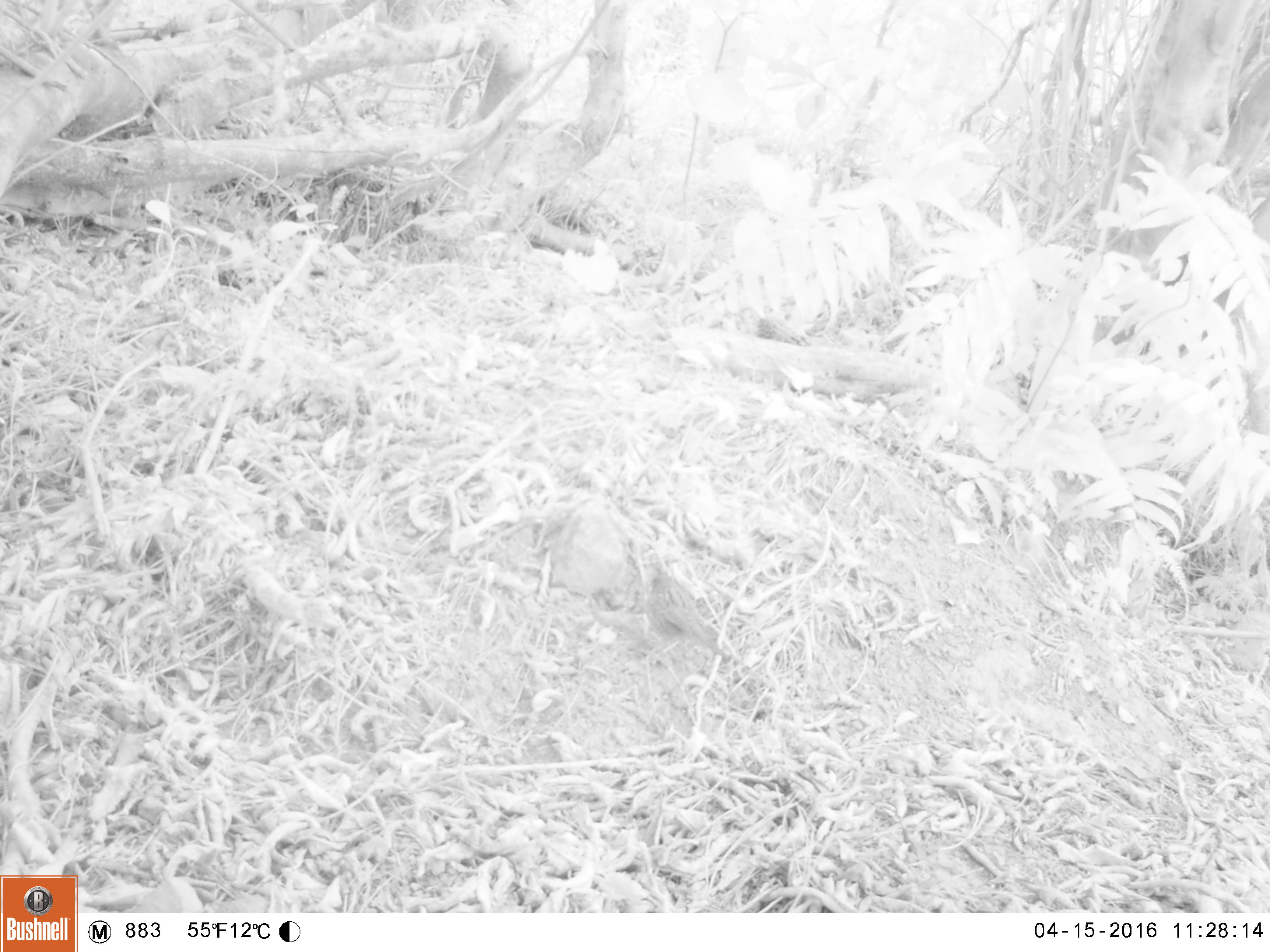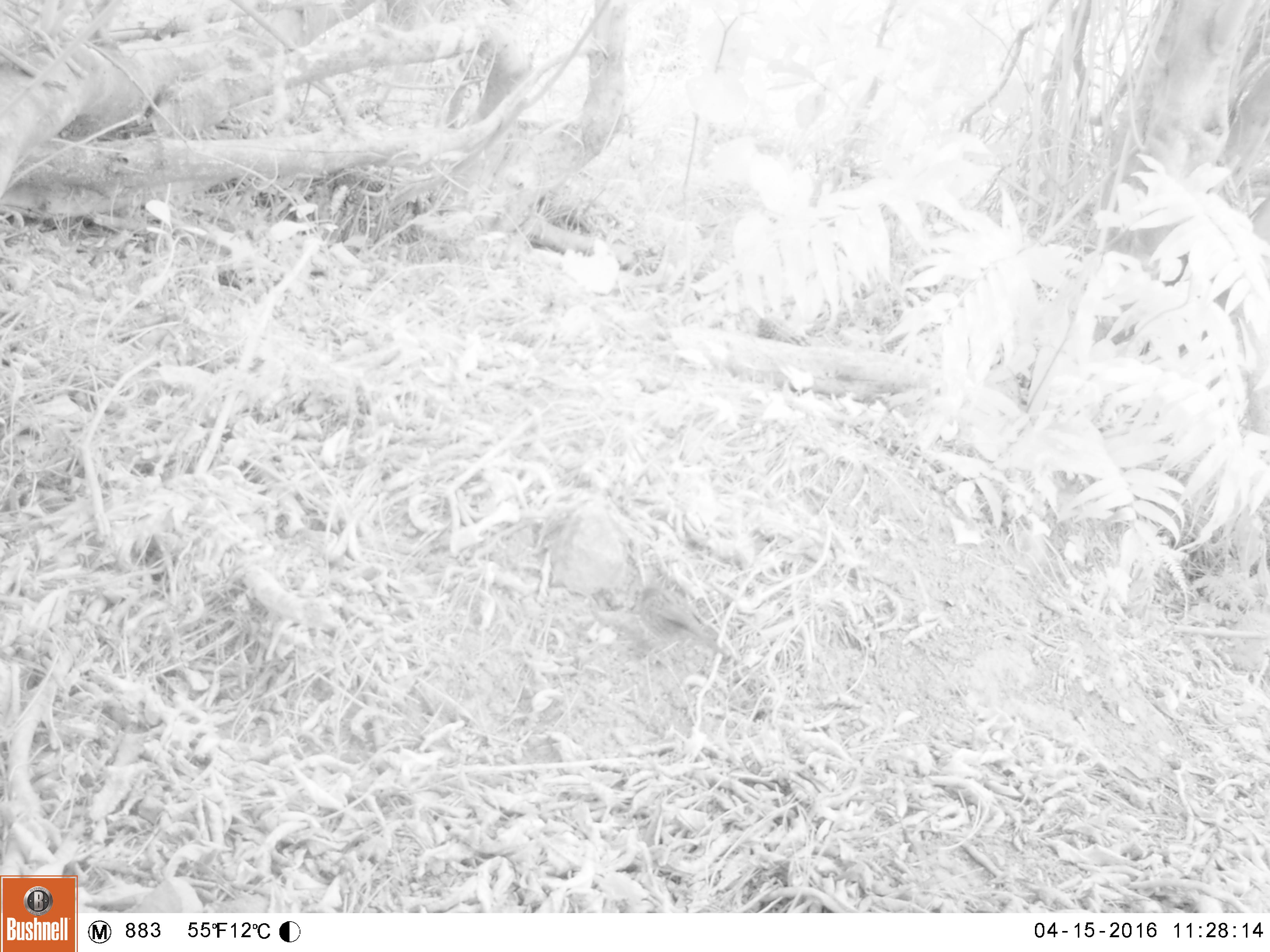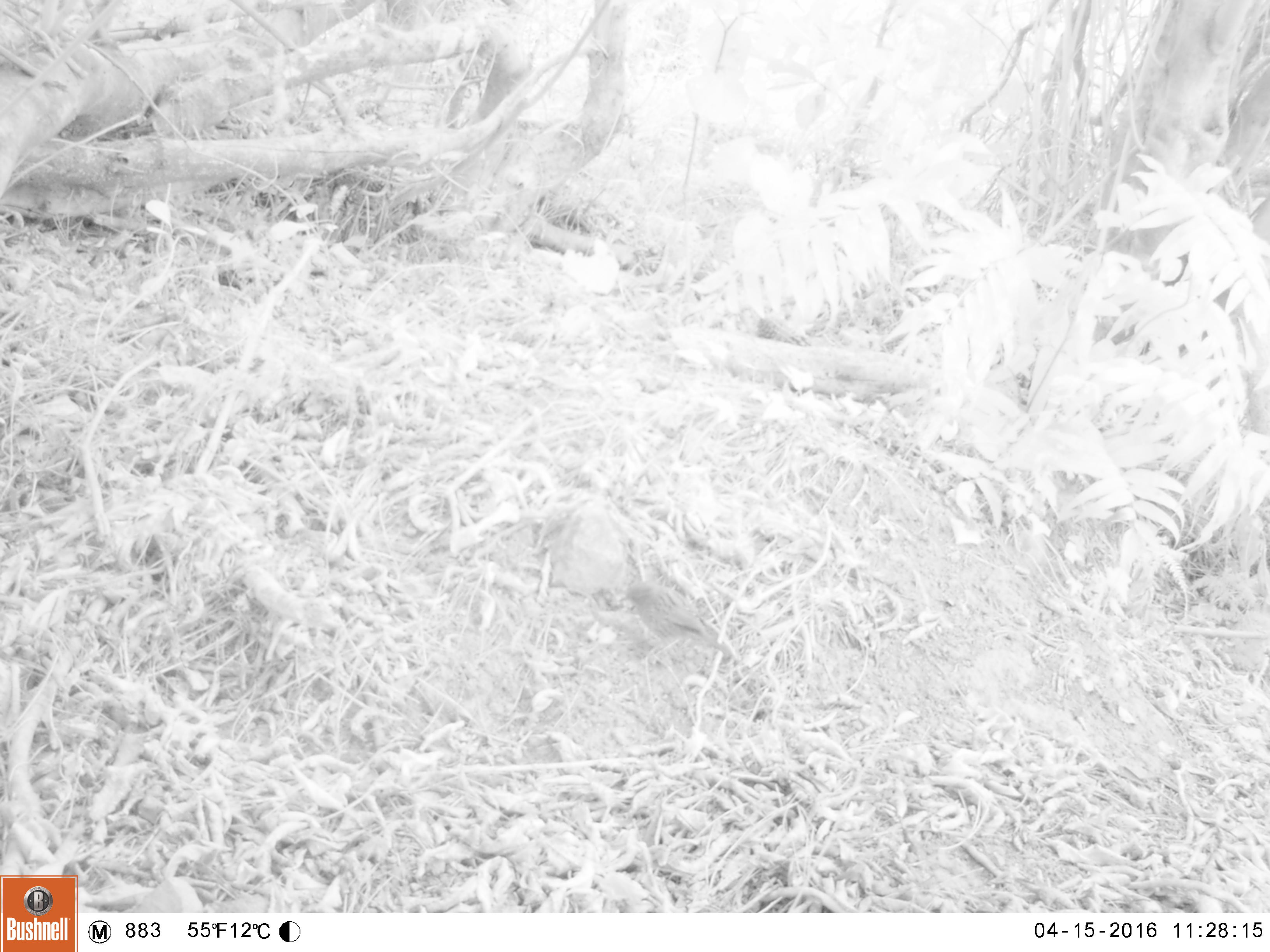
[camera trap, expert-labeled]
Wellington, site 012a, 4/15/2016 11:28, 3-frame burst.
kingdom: Animalia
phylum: Chordata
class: Aves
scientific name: Aves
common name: bird